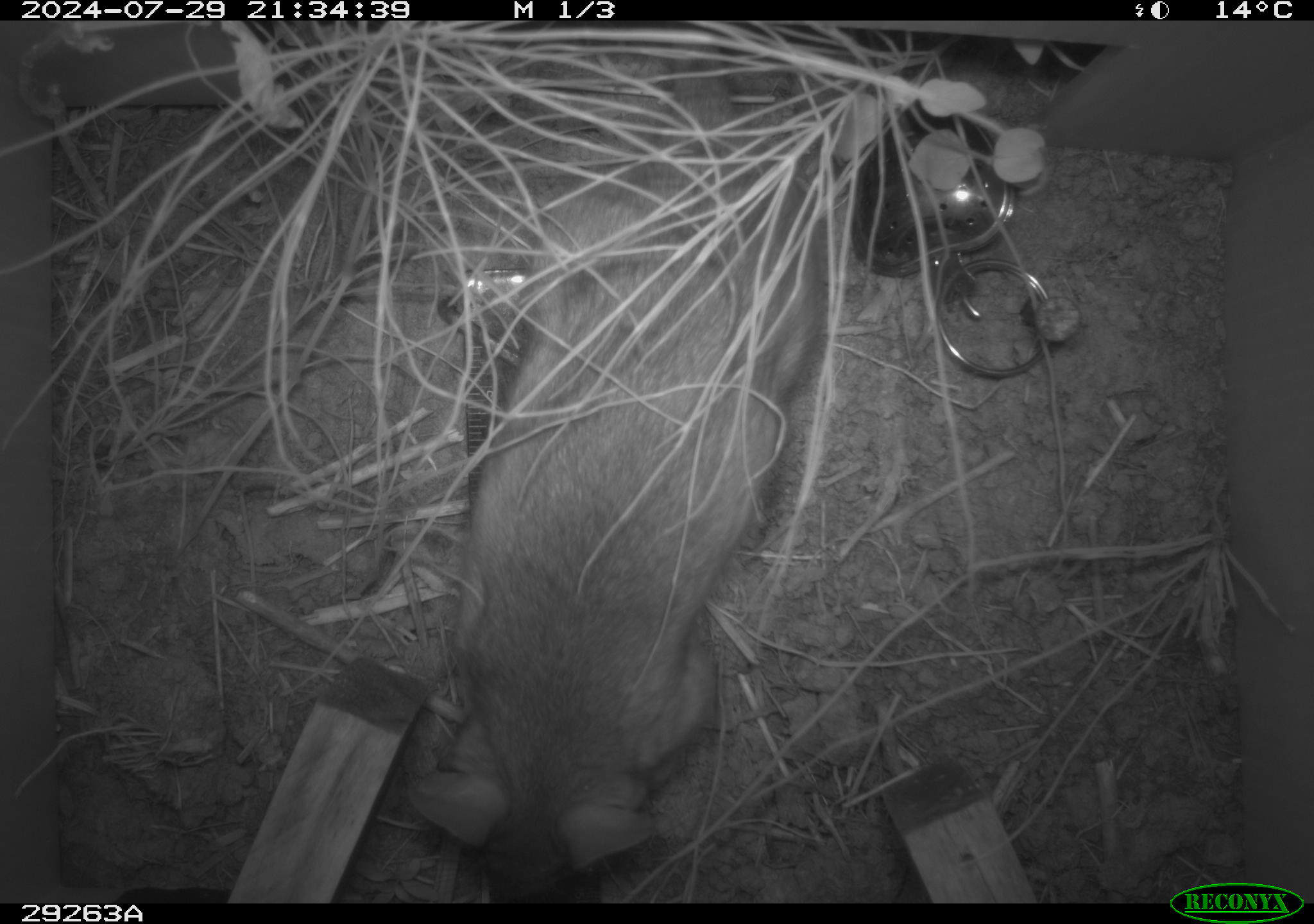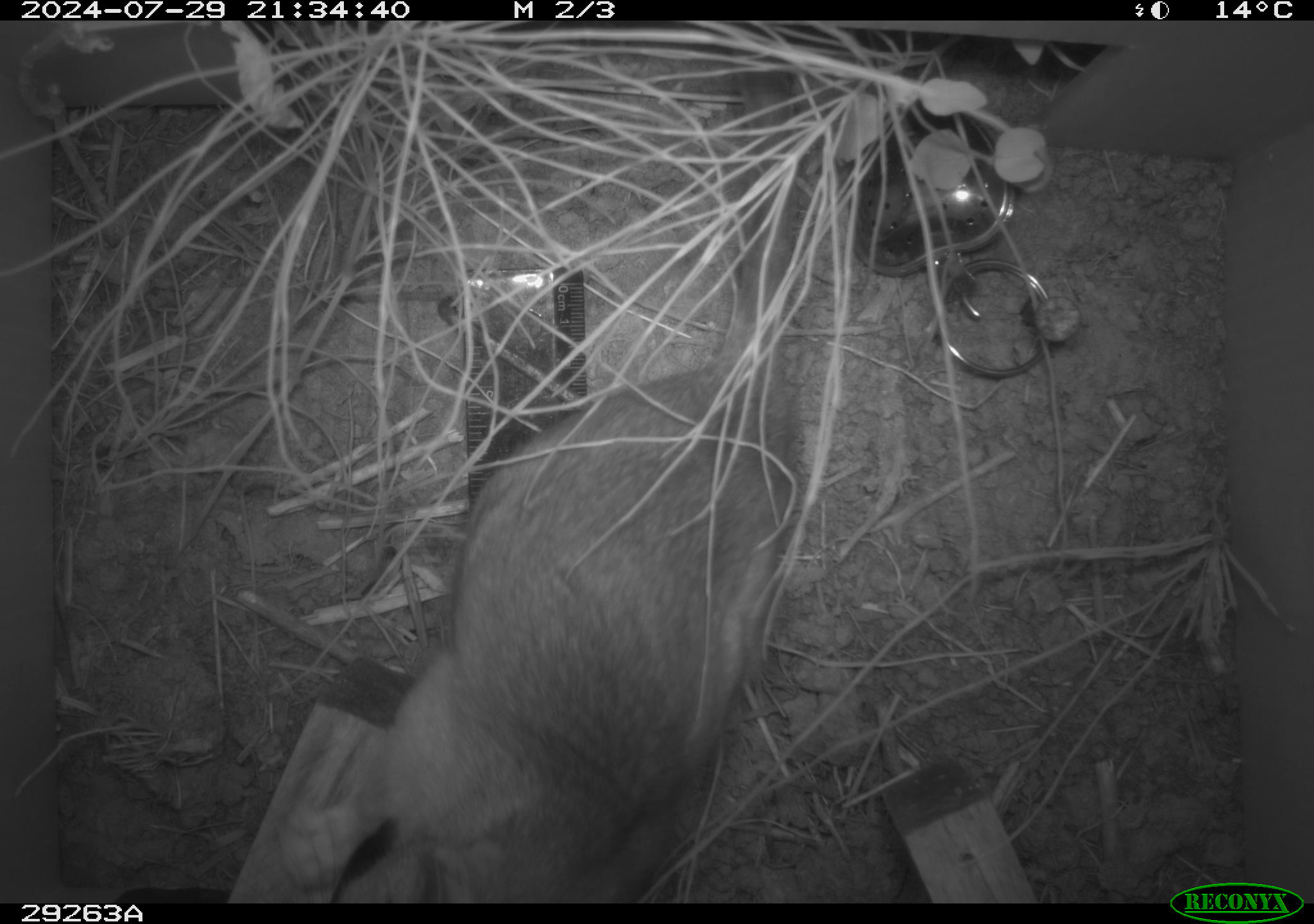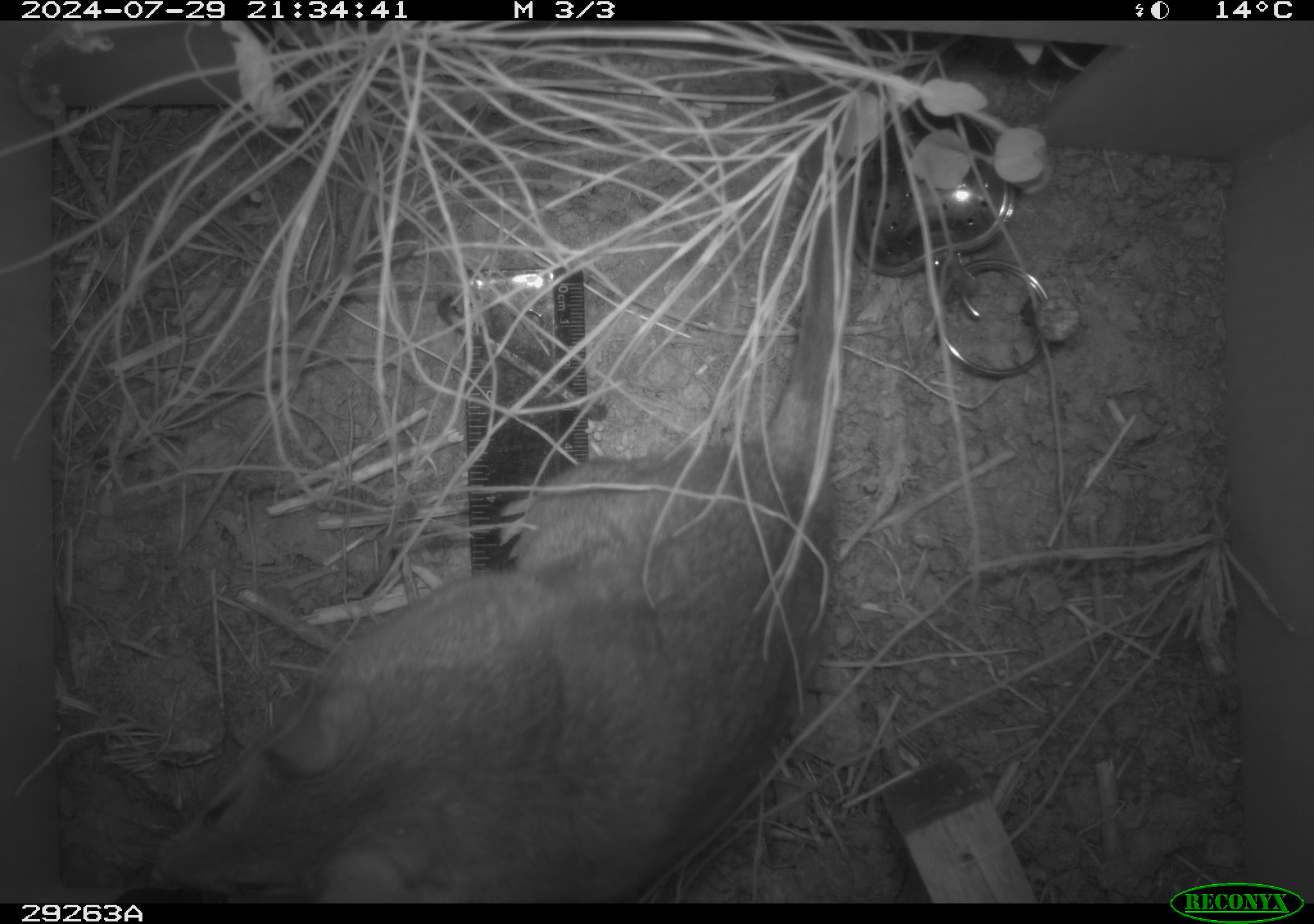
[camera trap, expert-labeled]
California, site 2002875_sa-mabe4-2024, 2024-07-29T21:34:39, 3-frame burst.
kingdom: Animalia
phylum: Chordata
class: Mammalia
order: Rodentia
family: Cricetidae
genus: Neotoma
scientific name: Neotoma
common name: pack rat or woodrat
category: neotoma species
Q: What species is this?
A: Neotoma species (pack rat or woodrat) (Neotoma).